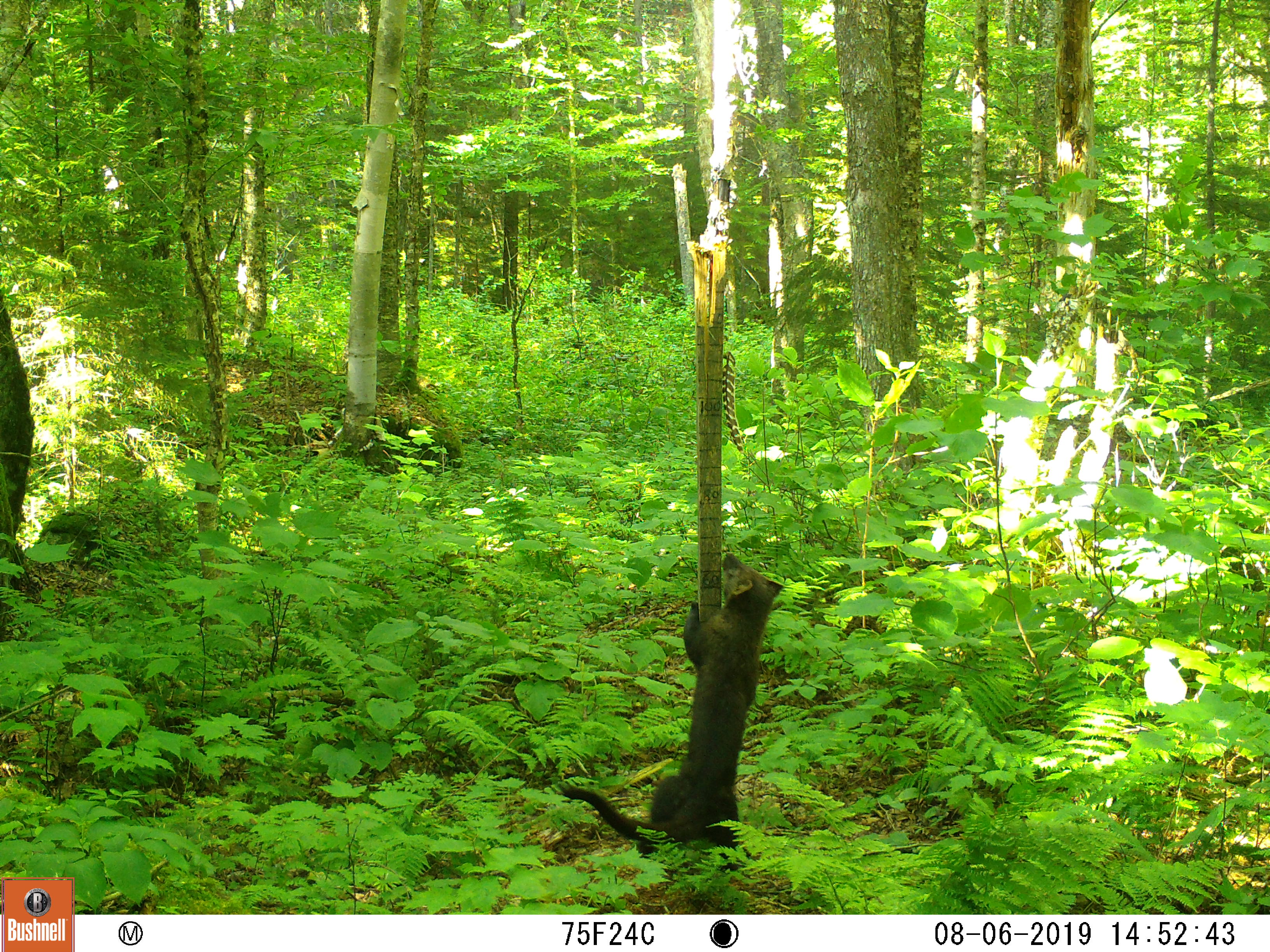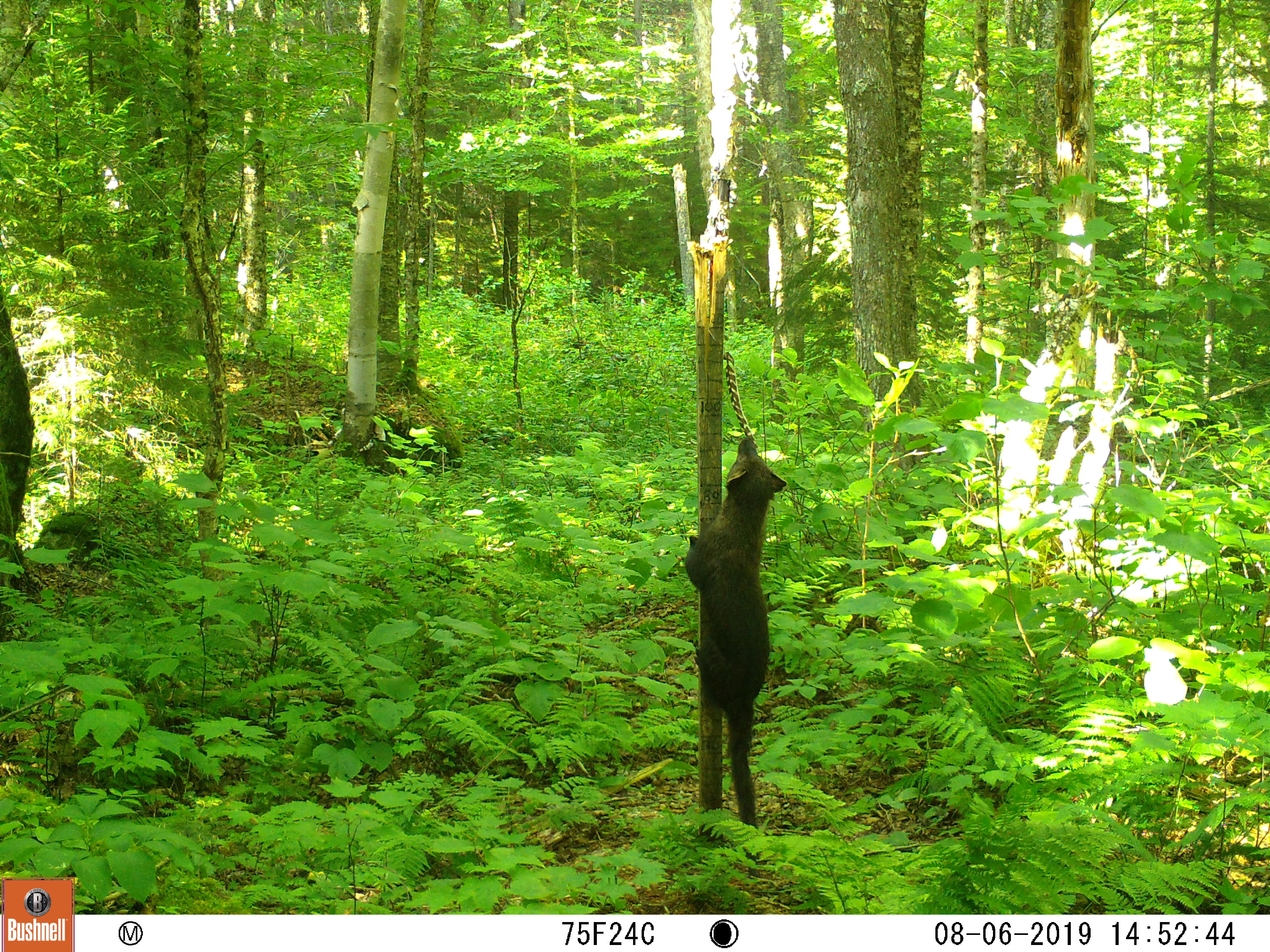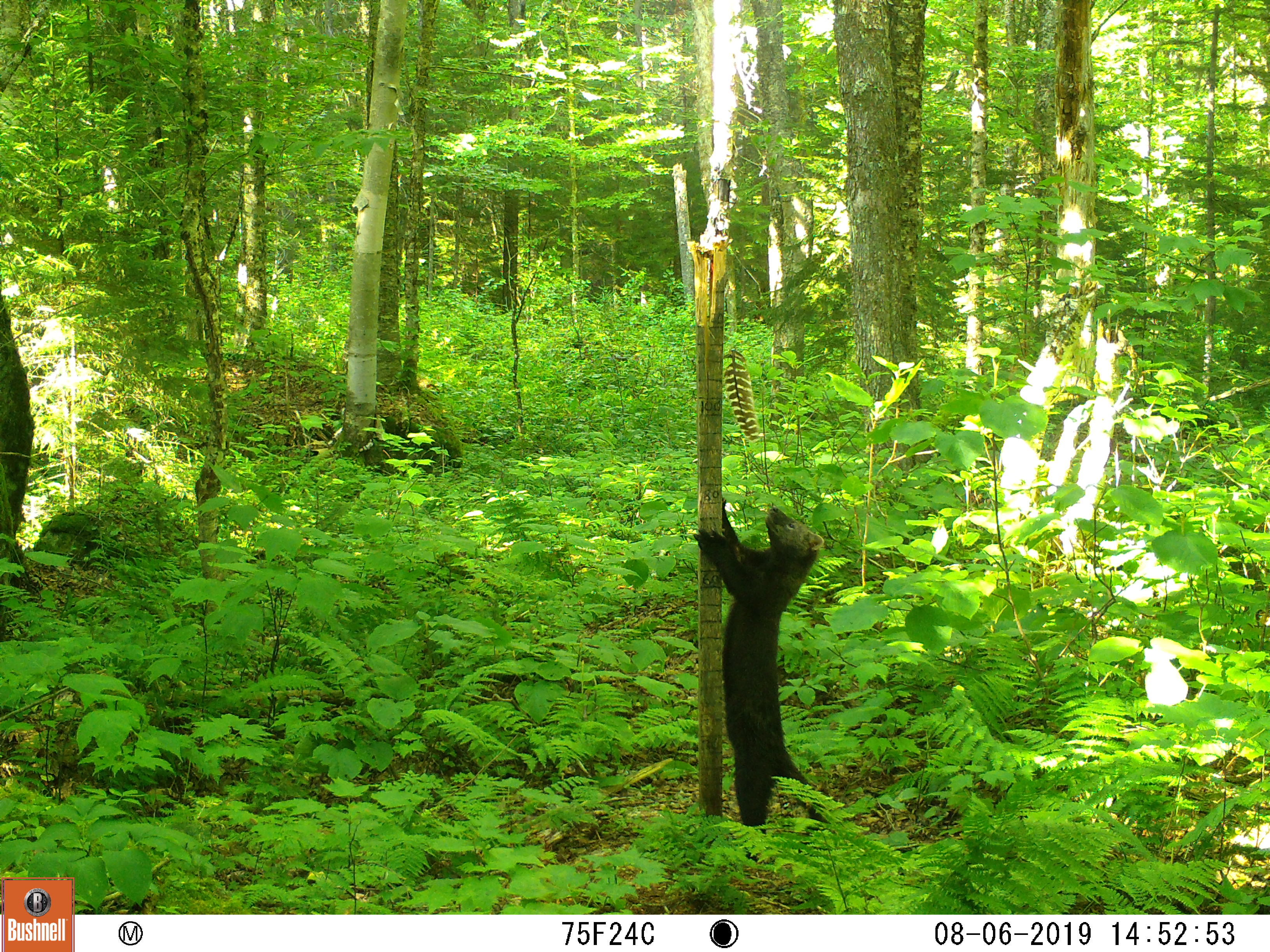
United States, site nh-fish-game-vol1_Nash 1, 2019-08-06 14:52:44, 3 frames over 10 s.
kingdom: Animalia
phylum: Chordata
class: Mammalia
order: Carnivora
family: Mustelidae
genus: Pekania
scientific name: Pekania pennanti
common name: fisher